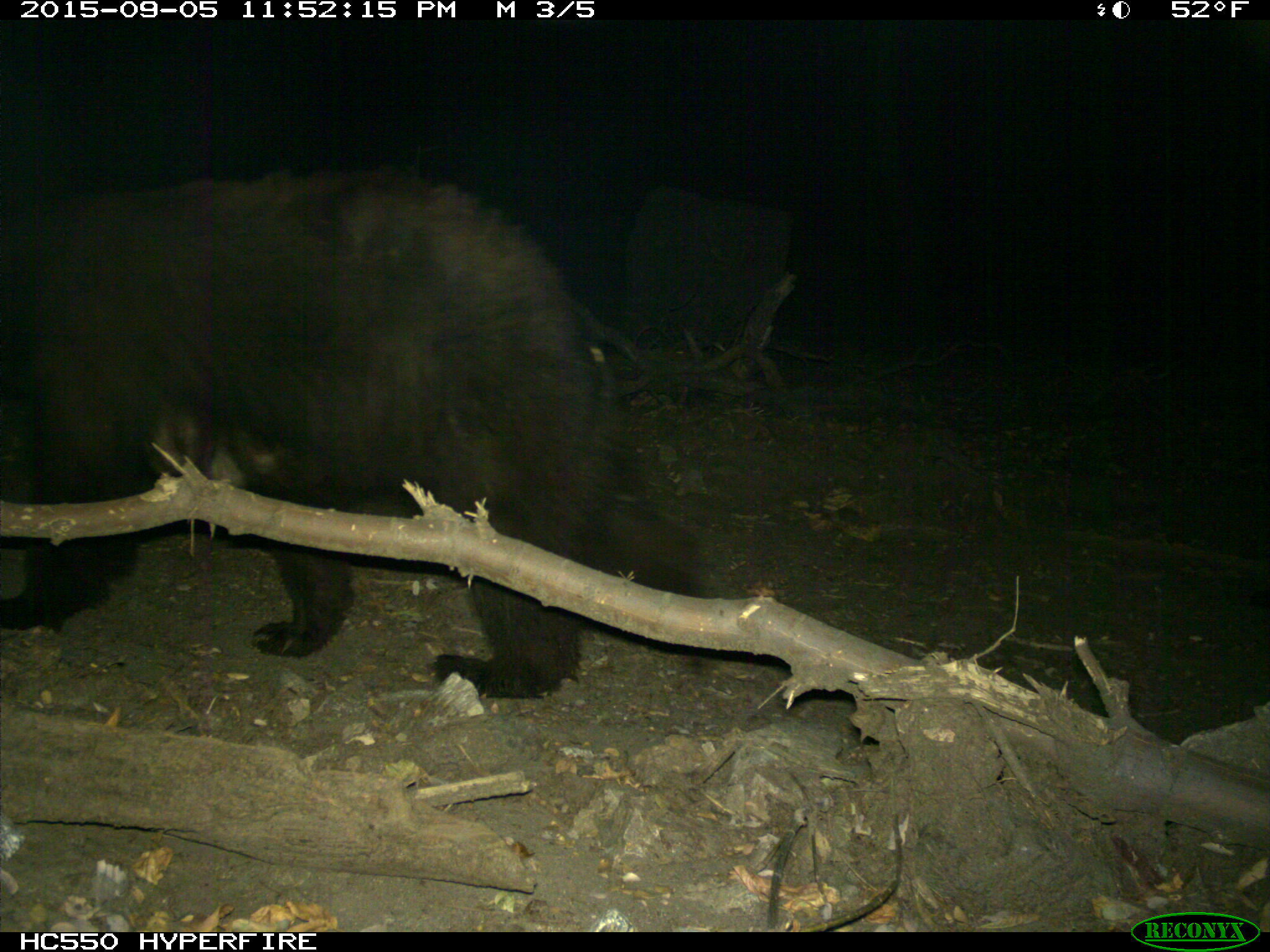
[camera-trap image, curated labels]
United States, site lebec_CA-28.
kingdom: Animalia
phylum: Chordata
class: Mammalia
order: Carnivora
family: Ursidae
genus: Ursus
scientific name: Ursus americanus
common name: american black bear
Ursus americanus (american black bear).